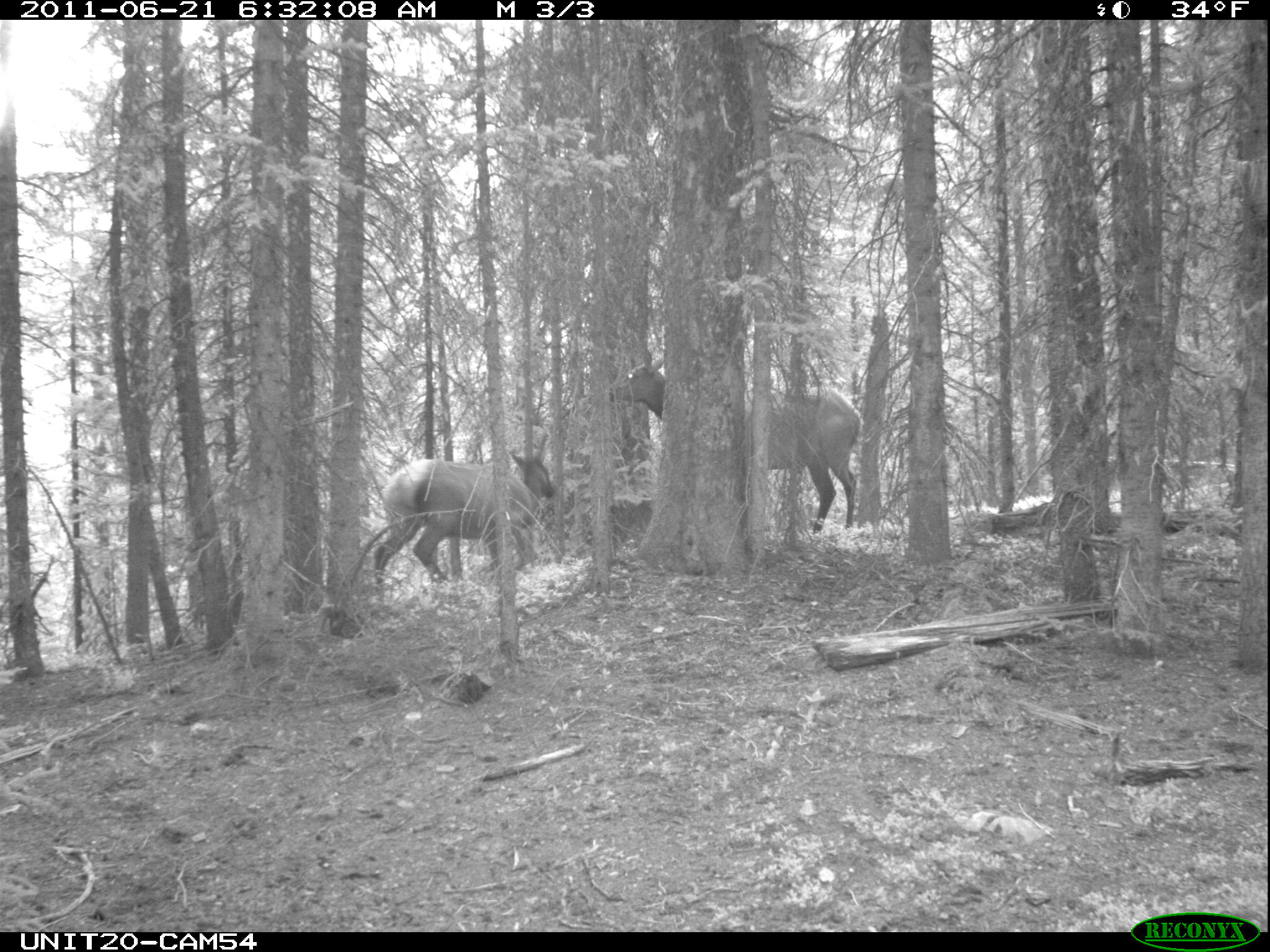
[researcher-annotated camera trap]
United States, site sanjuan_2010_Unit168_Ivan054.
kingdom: Animalia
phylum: Chordata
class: Mammalia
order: Artiodactyla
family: Cervidae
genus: Cervus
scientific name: Cervus elaphus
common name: red deer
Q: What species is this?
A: Cervus elaphus (red deer).